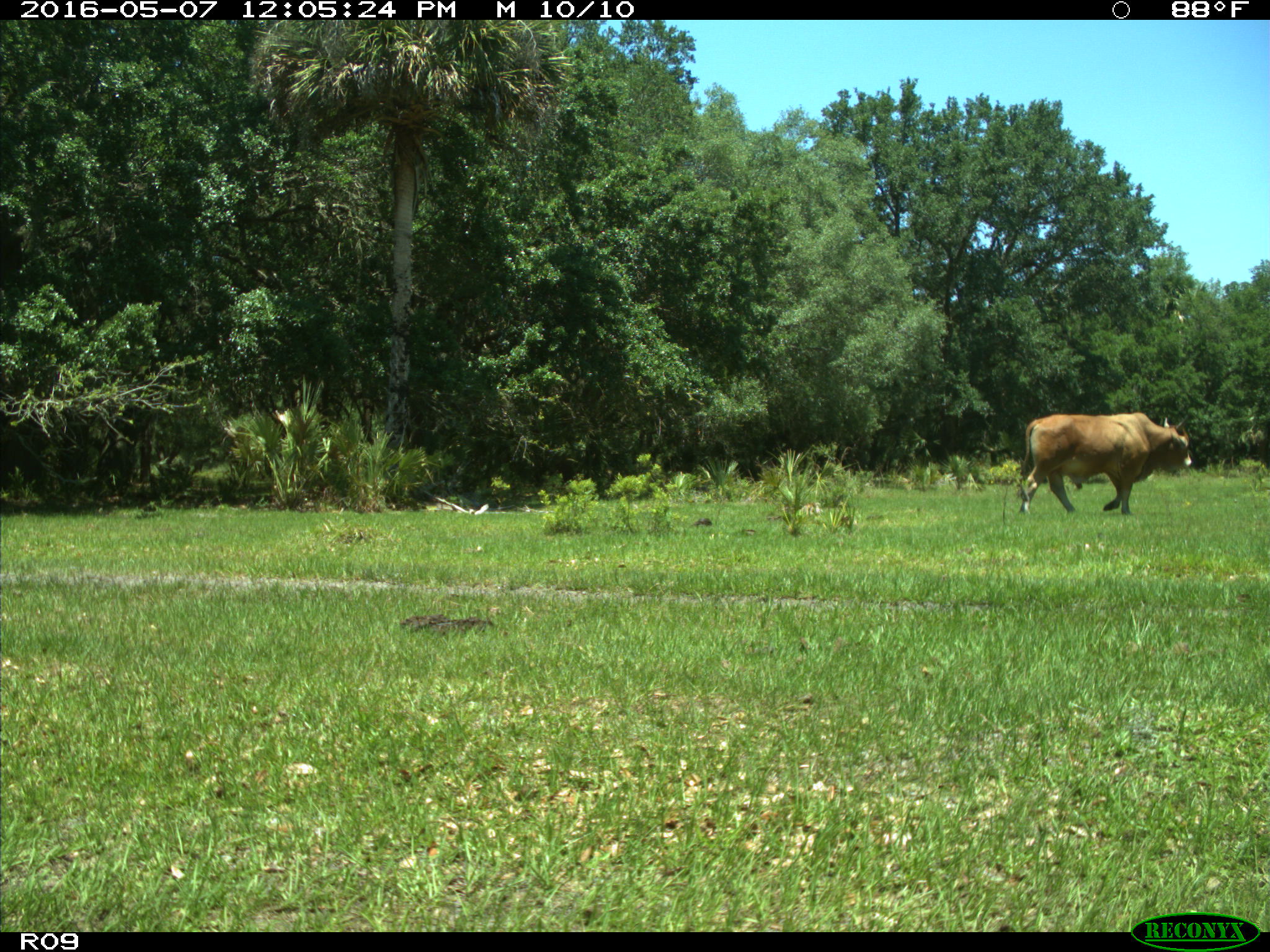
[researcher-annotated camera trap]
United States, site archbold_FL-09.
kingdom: Animalia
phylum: Chordata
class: Mammalia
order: Artiodactyla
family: Bovidae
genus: Bos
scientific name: Bos taurus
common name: domestic cow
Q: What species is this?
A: Bos taurus (domestic cow).